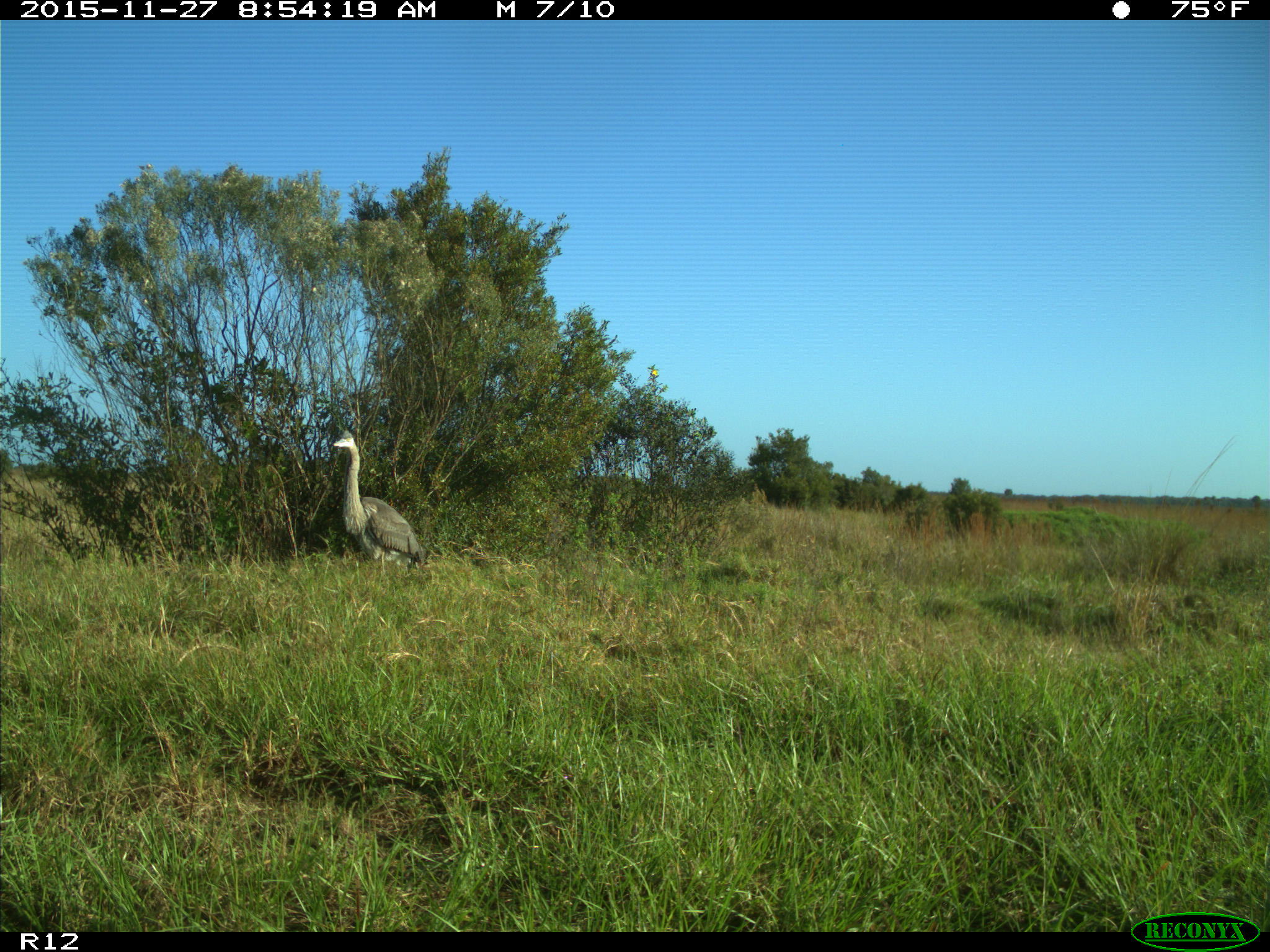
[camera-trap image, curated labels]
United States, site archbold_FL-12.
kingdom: Animalia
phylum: Chordata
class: Aves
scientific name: Aves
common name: birds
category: unidentified bird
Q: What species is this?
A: Unidentified bird (birds) (Aves).